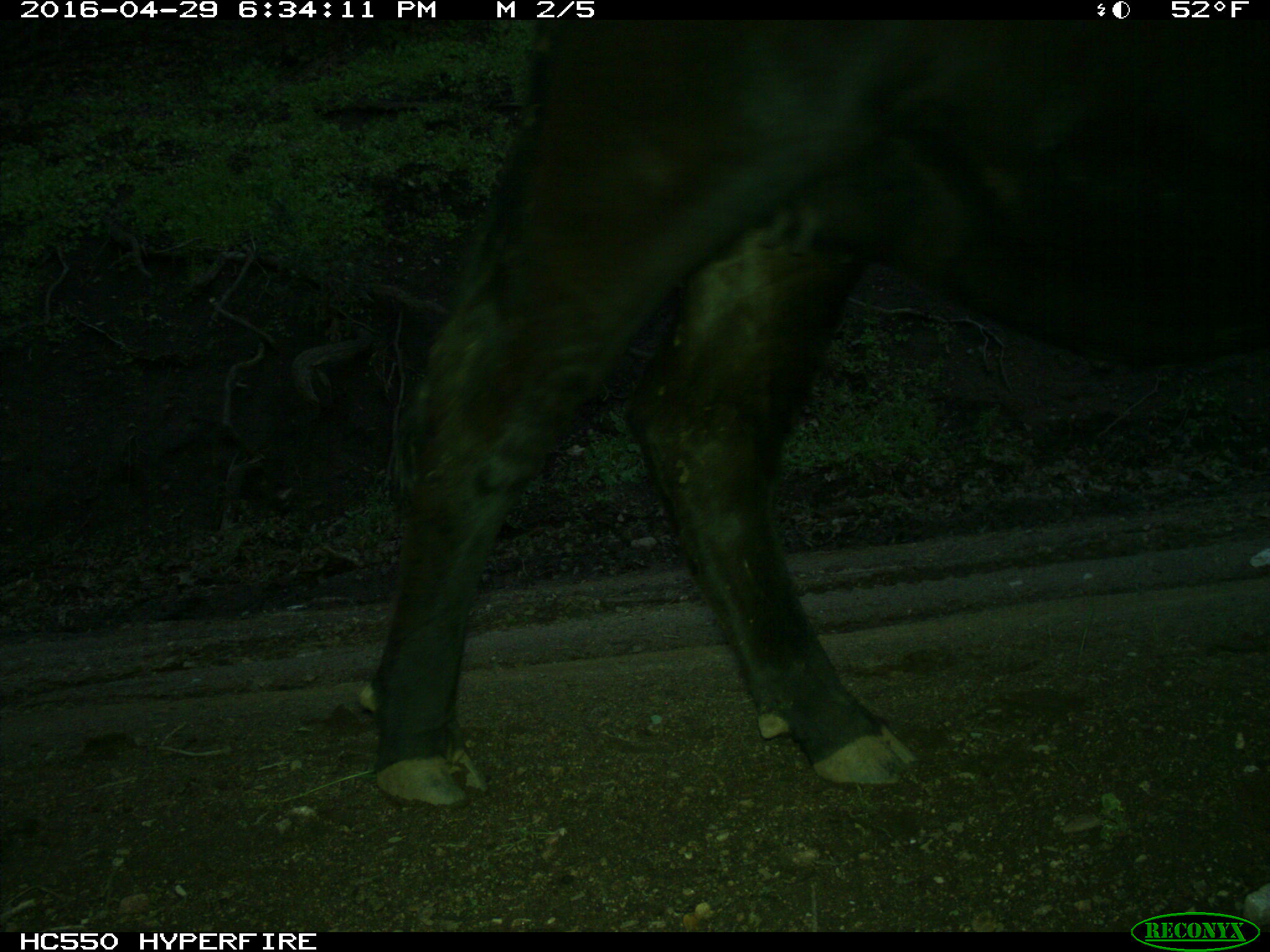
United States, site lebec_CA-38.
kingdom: Animalia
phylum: Chordata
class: Mammalia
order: Artiodactyla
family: Bovidae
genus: Bos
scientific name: Bos taurus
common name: domestic cow